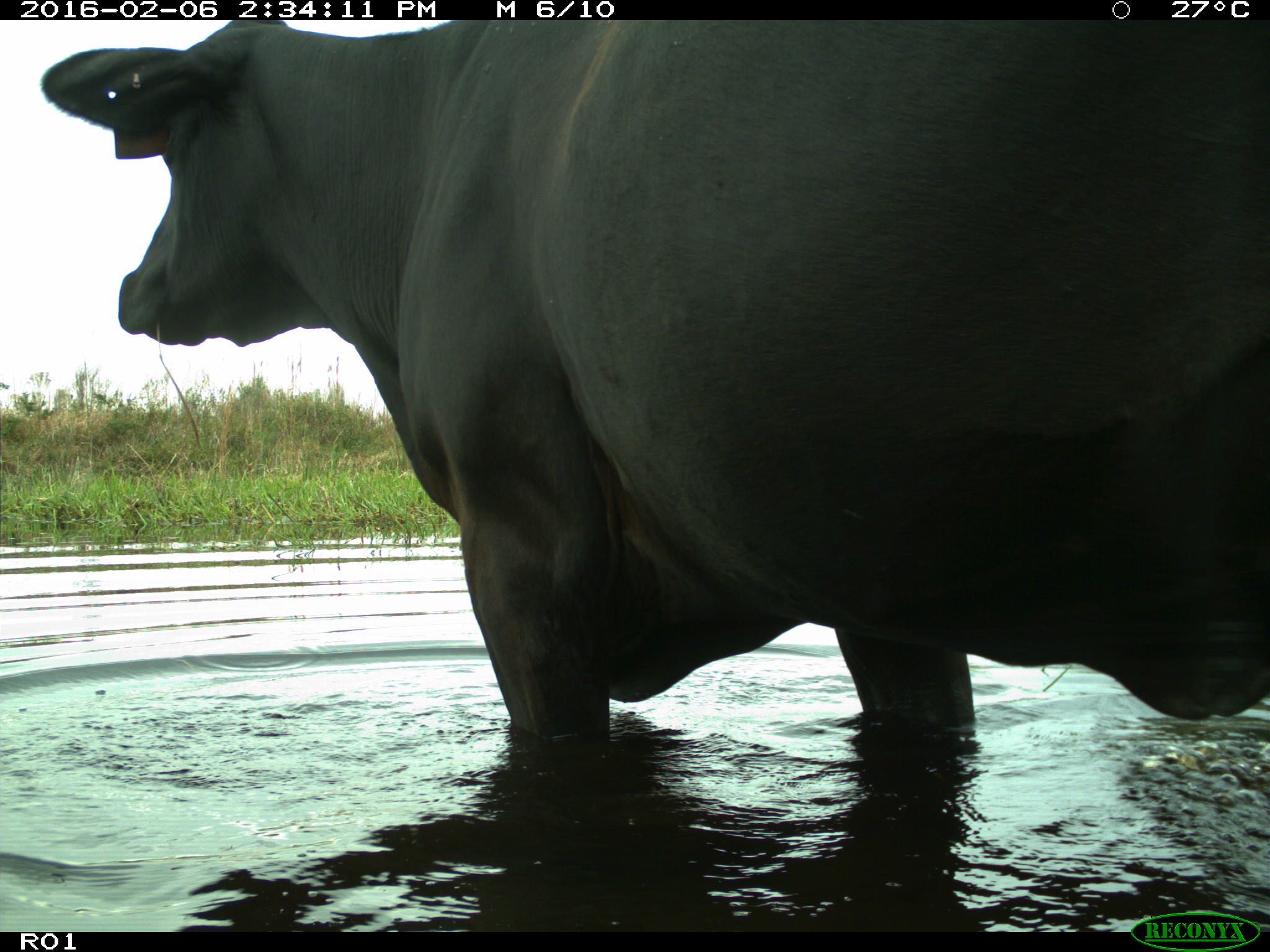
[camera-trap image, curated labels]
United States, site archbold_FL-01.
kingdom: Animalia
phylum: Chordata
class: Mammalia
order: Artiodactyla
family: Bovidae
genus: Bos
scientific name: Bos taurus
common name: domestic cow